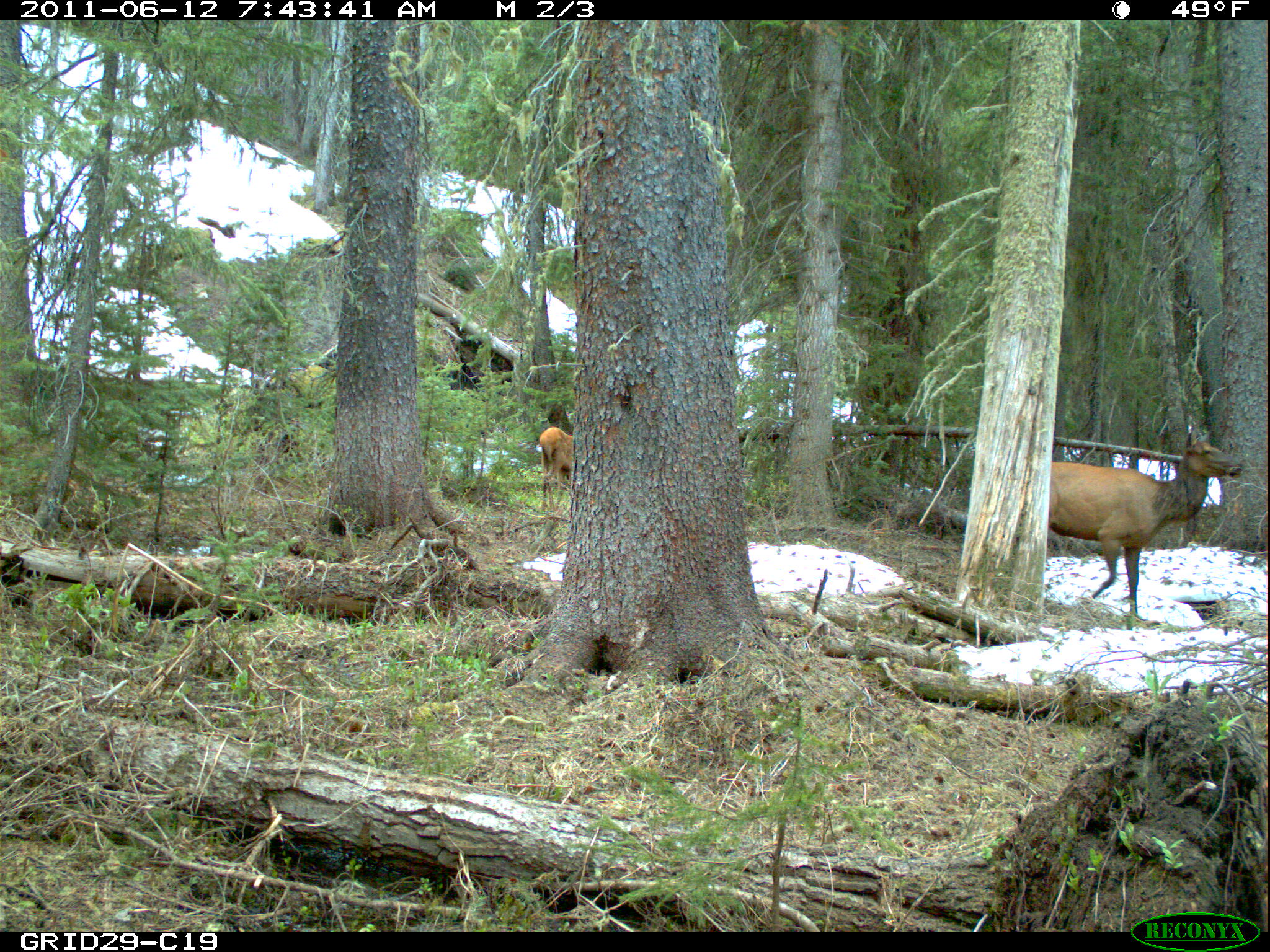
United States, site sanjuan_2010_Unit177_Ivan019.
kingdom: Animalia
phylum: Chordata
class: Mammalia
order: Artiodactyla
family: Cervidae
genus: Cervus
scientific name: Cervus elaphus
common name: red deer